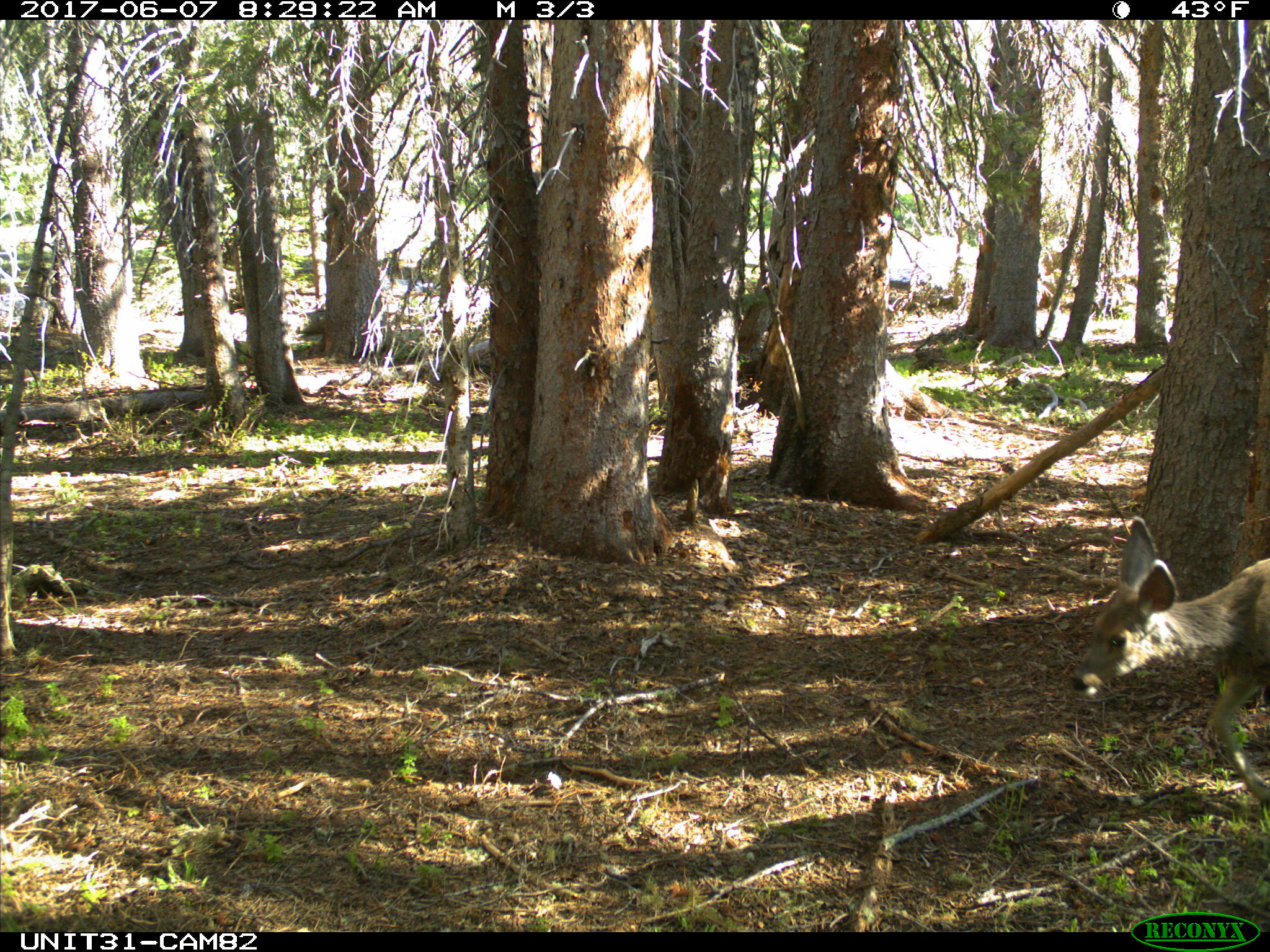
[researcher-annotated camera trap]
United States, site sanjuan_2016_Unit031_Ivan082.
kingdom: Animalia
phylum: Chordata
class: Mammalia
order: Artiodactyla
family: Cervidae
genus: Odocoileus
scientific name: Odocoileus hemionus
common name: mule deer